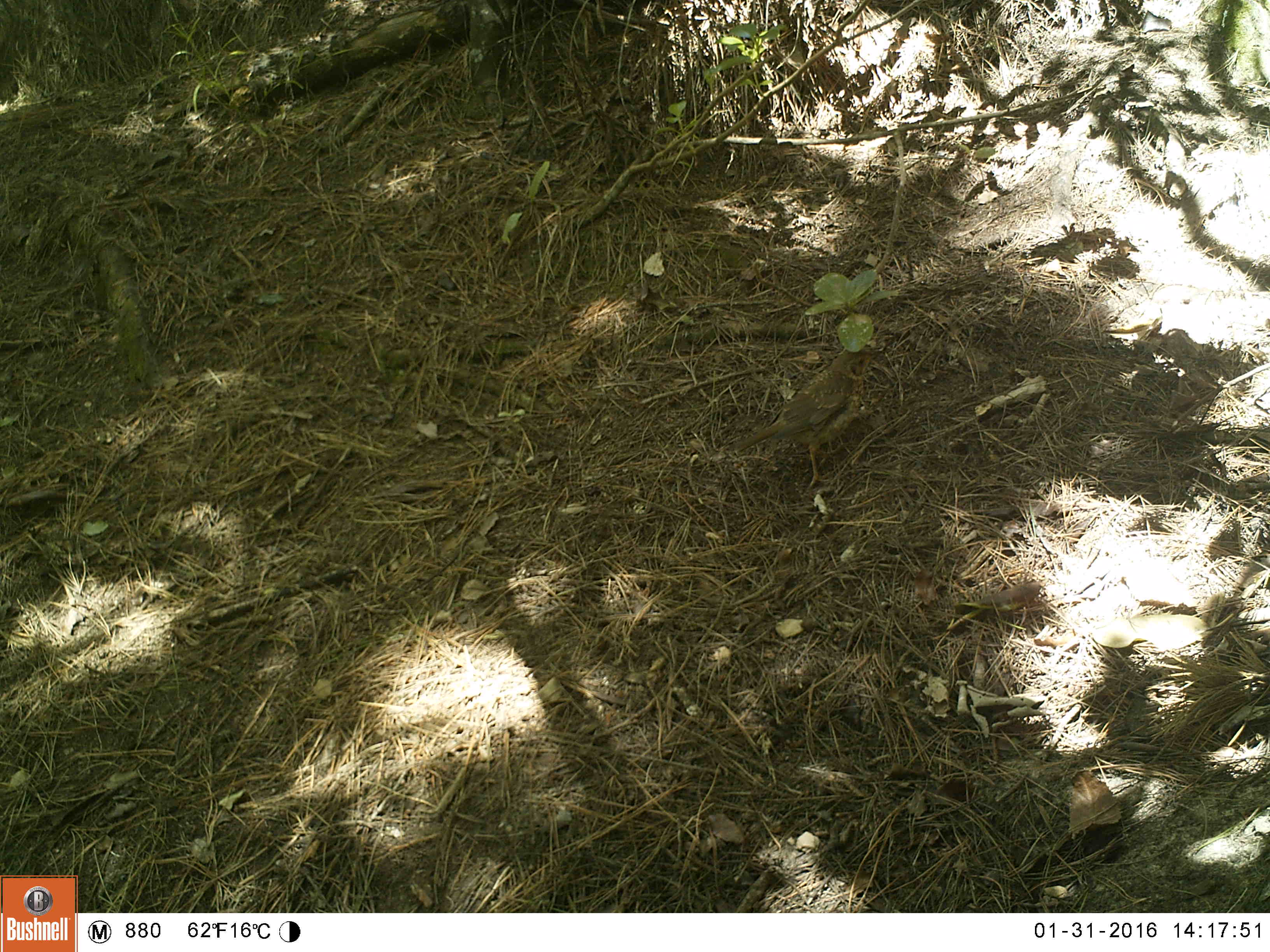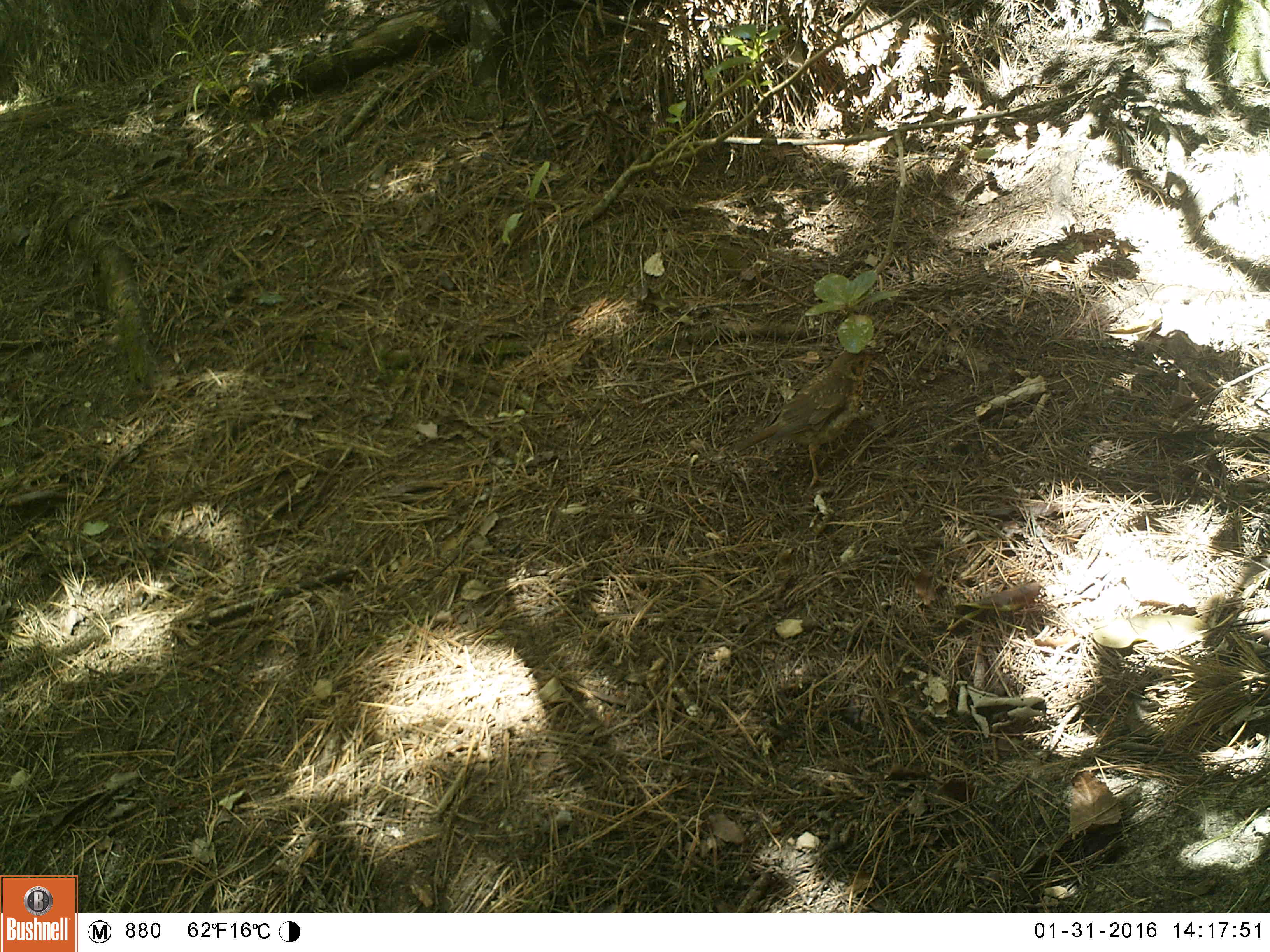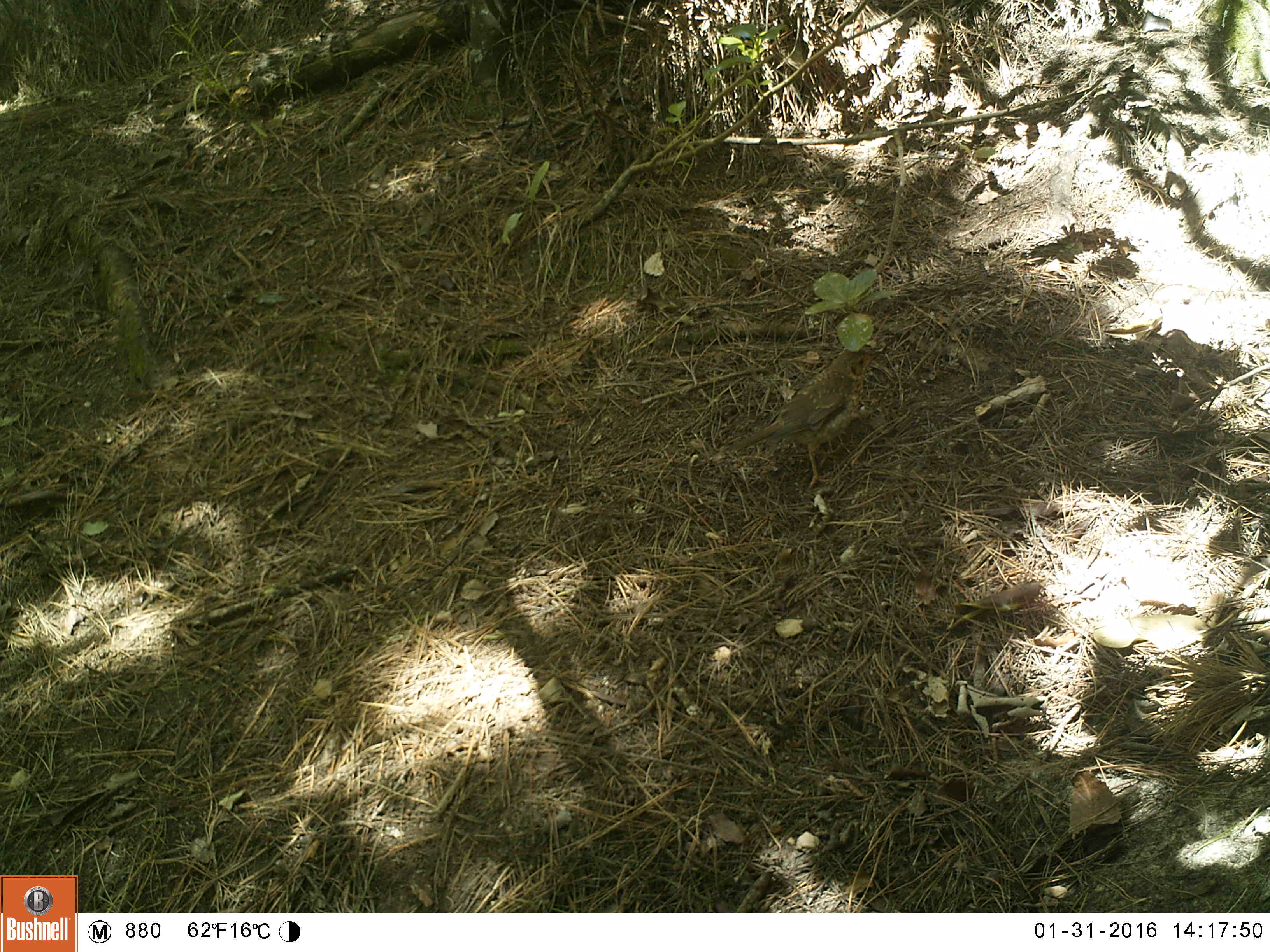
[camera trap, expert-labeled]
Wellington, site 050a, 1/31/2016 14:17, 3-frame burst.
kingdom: Animalia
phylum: Chordata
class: Aves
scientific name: Aves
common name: bird